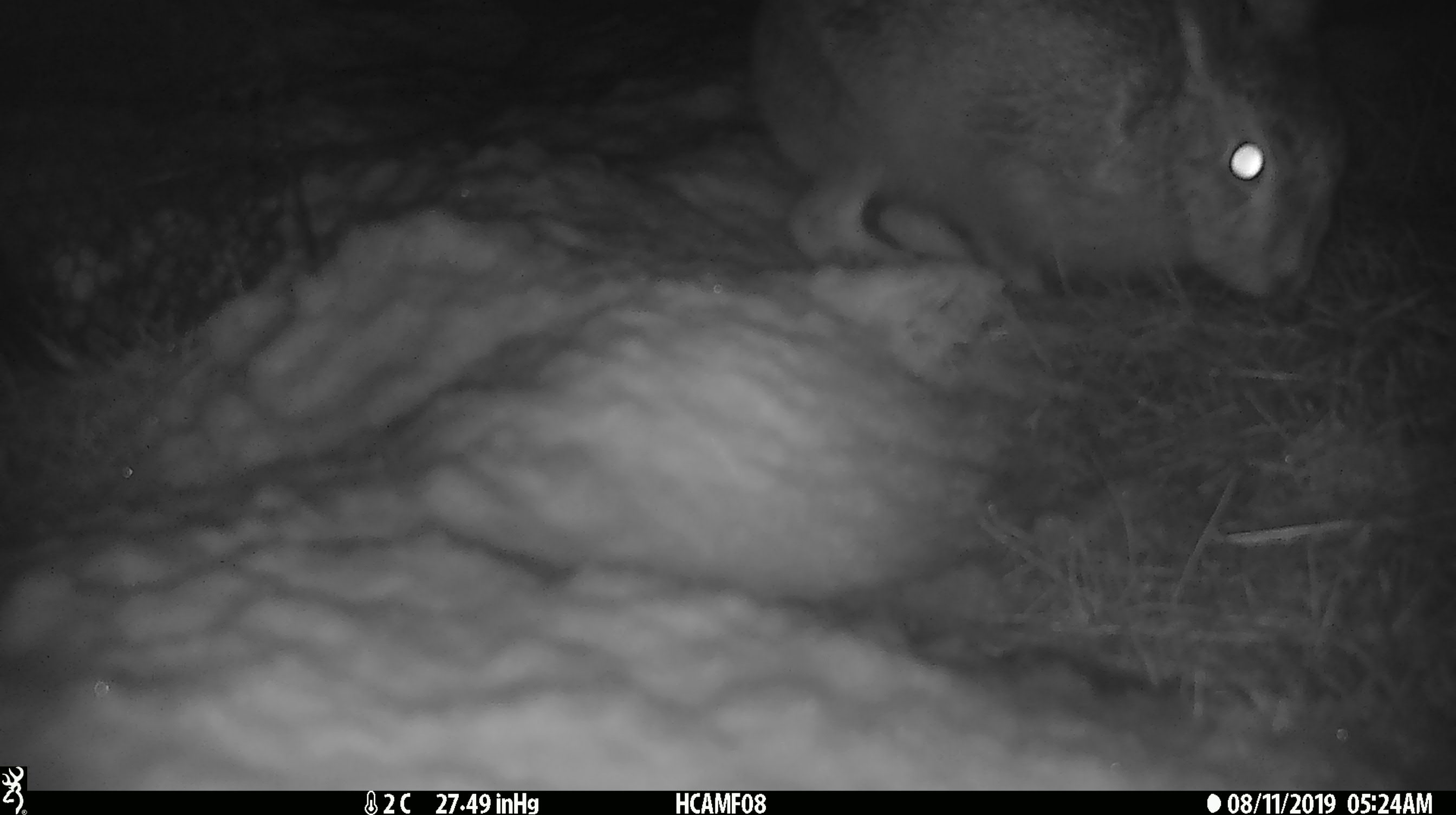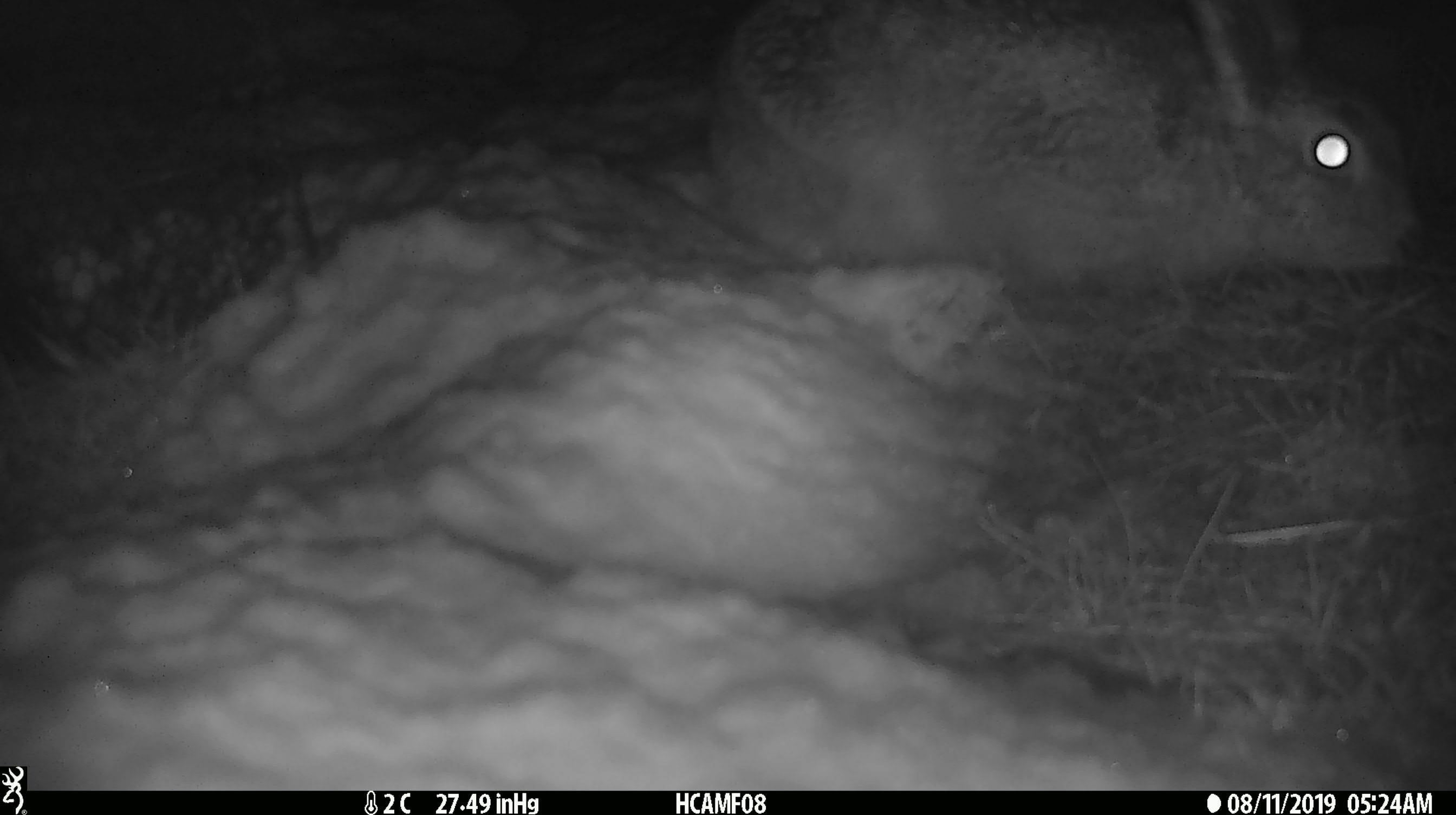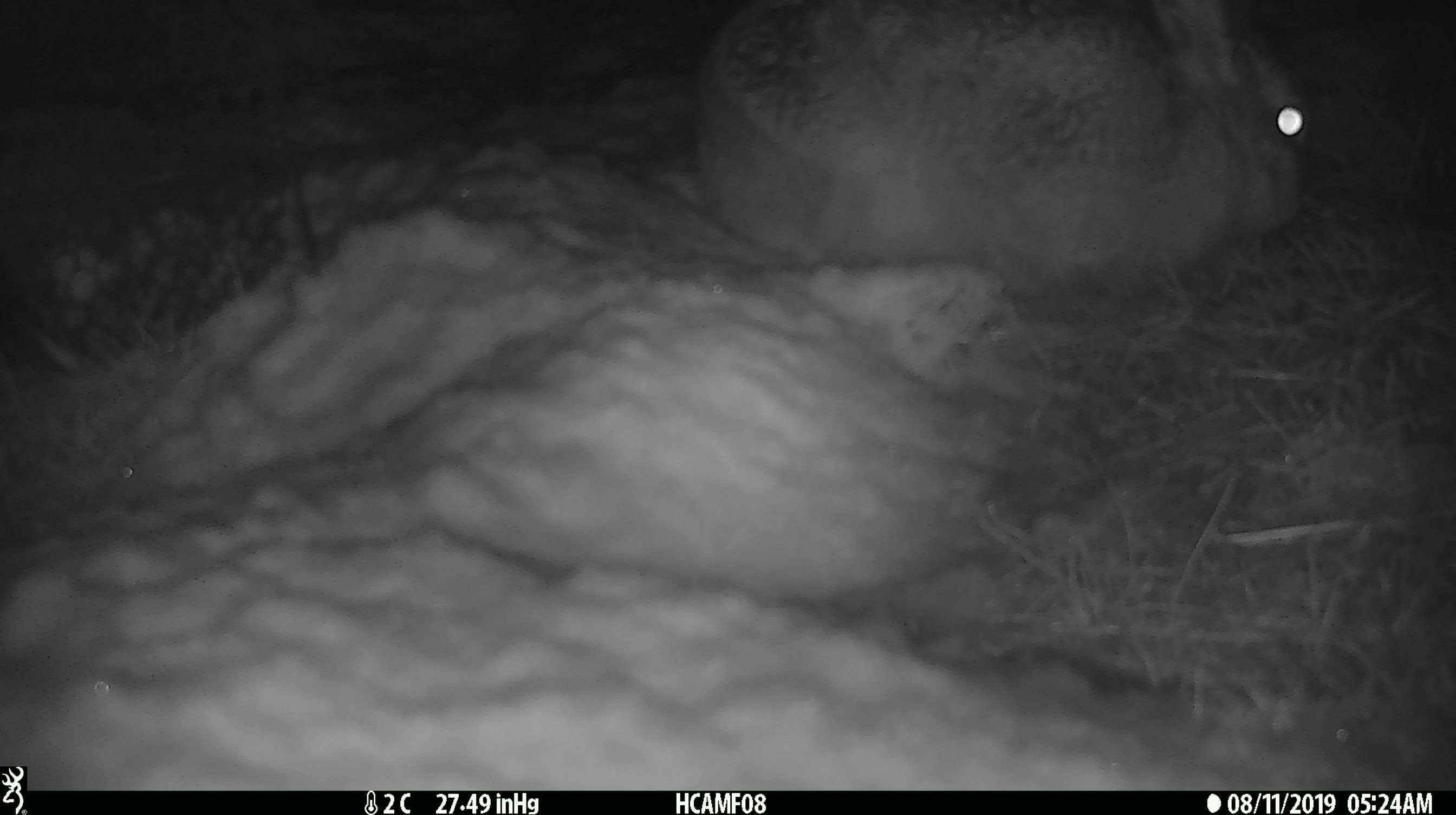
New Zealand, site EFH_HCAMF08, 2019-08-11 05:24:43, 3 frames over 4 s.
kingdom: Animalia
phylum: Chordata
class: Mammalia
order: Lagomorpha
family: Leporidae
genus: Lepus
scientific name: Lepus europaeus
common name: brown hare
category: hare